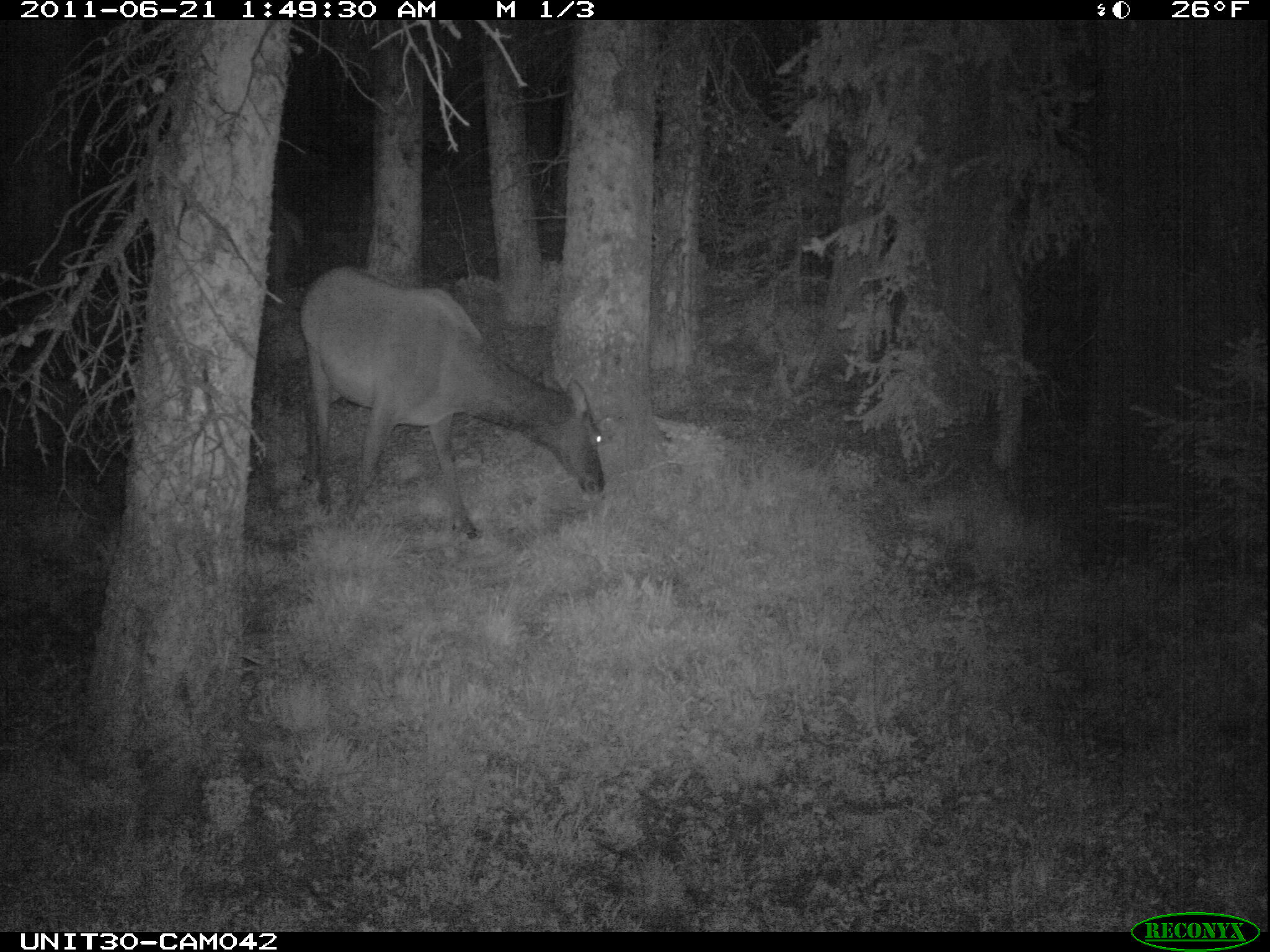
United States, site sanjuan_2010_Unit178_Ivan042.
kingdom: Animalia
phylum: Chordata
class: Mammalia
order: Artiodactyla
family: Cervidae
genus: Cervus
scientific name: Cervus elaphus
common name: red deer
Cervus elaphus (red deer).